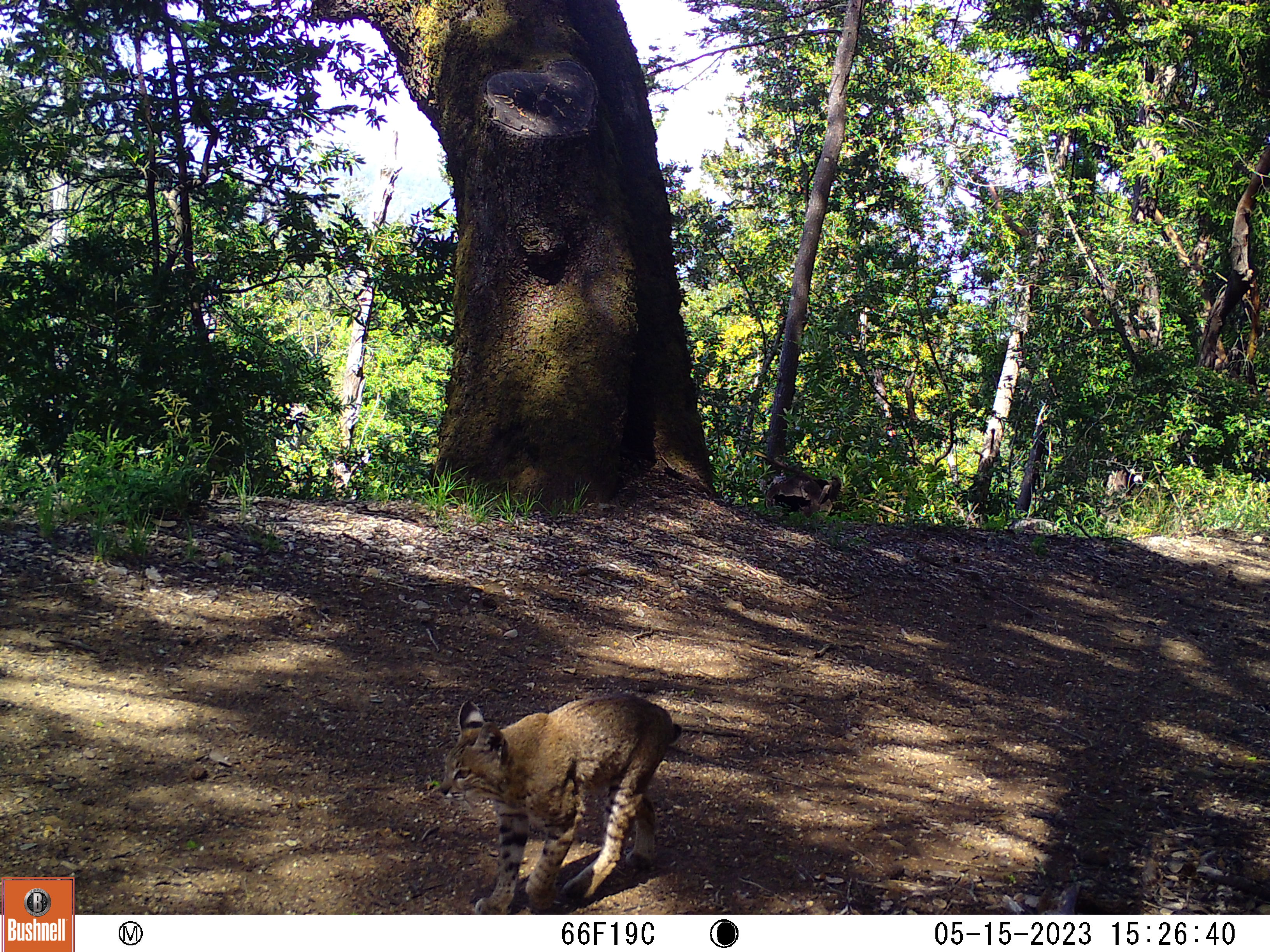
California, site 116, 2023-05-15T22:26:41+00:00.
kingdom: Animalia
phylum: Chordata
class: Mammalia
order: Carnivora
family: Felidae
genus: Lynx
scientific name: Lynx rufus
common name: bobcat